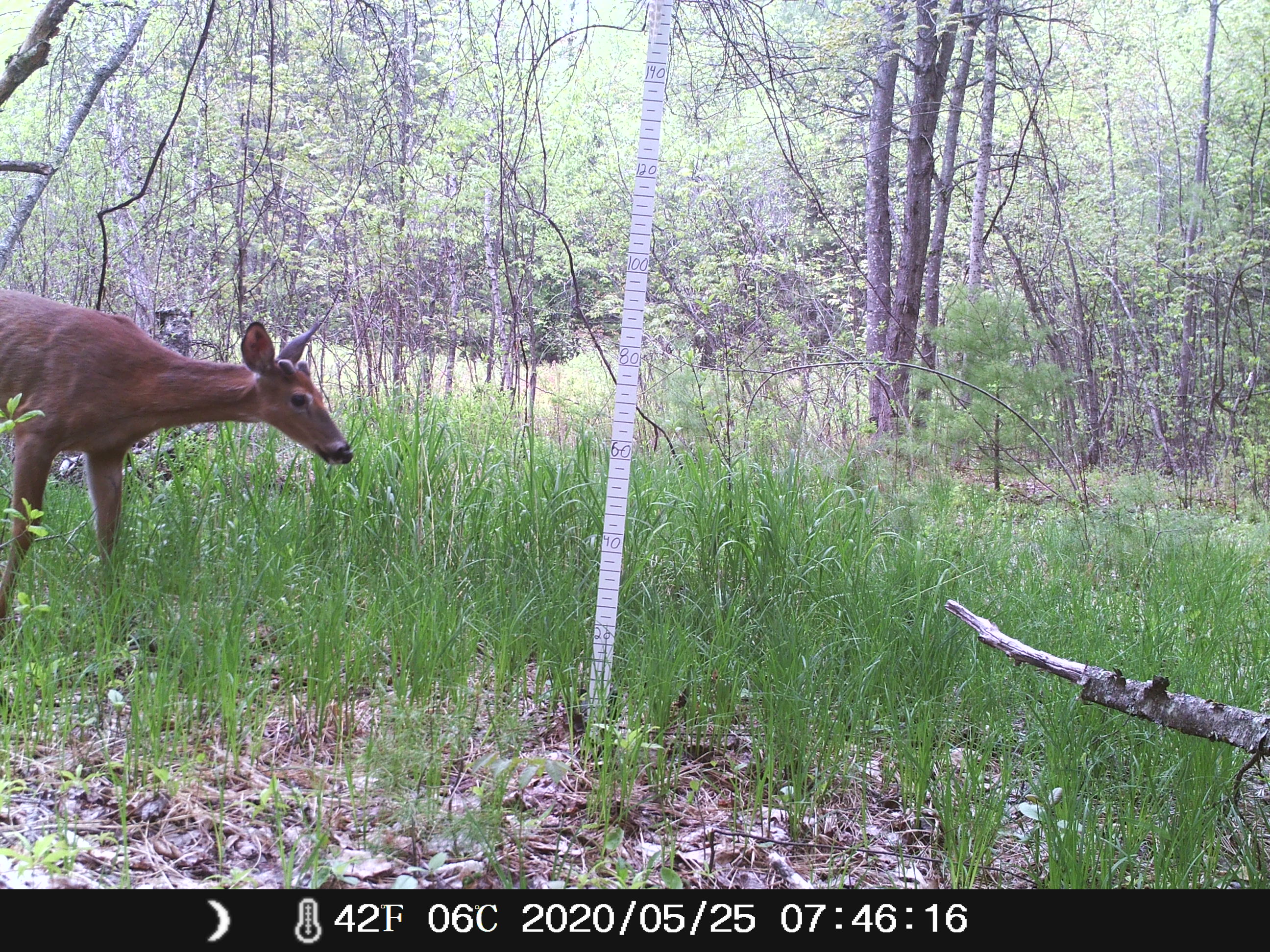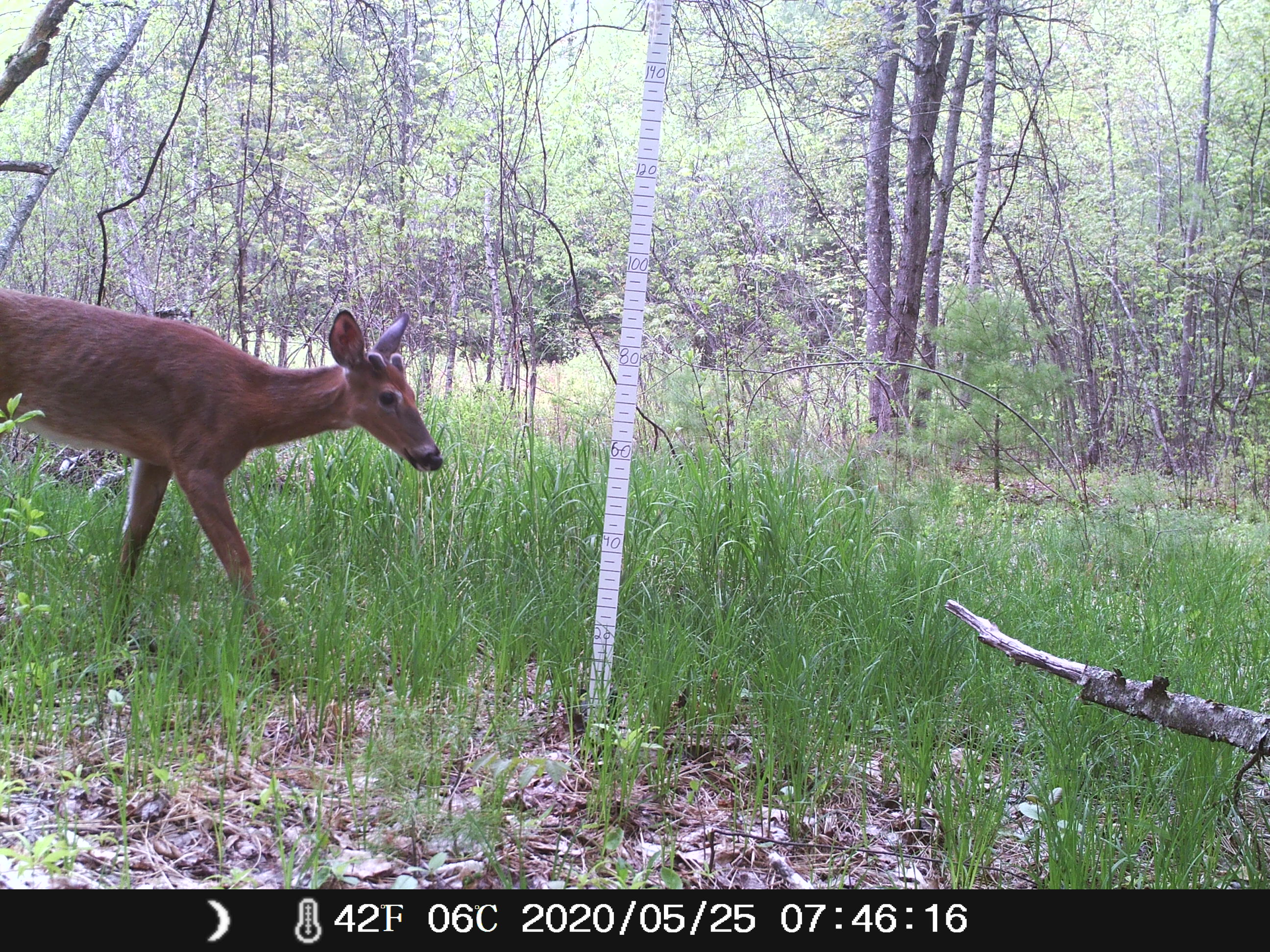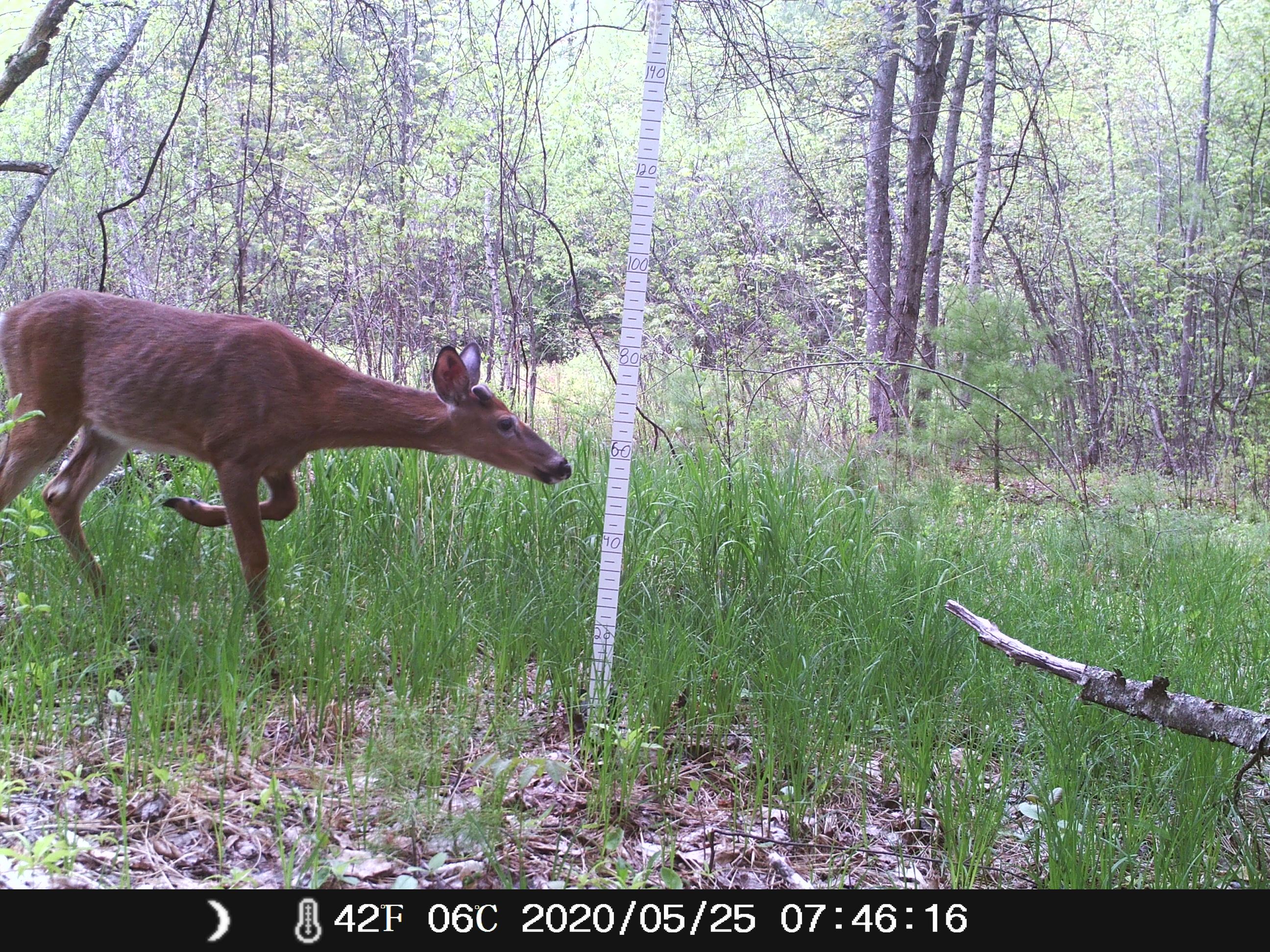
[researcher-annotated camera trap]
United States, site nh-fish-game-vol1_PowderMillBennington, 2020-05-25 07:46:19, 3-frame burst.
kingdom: Animalia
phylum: Chordata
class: Mammalia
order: Artiodactyla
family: Cervidae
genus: Odocoileus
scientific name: Odocoileus virginianus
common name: white-tailed deer